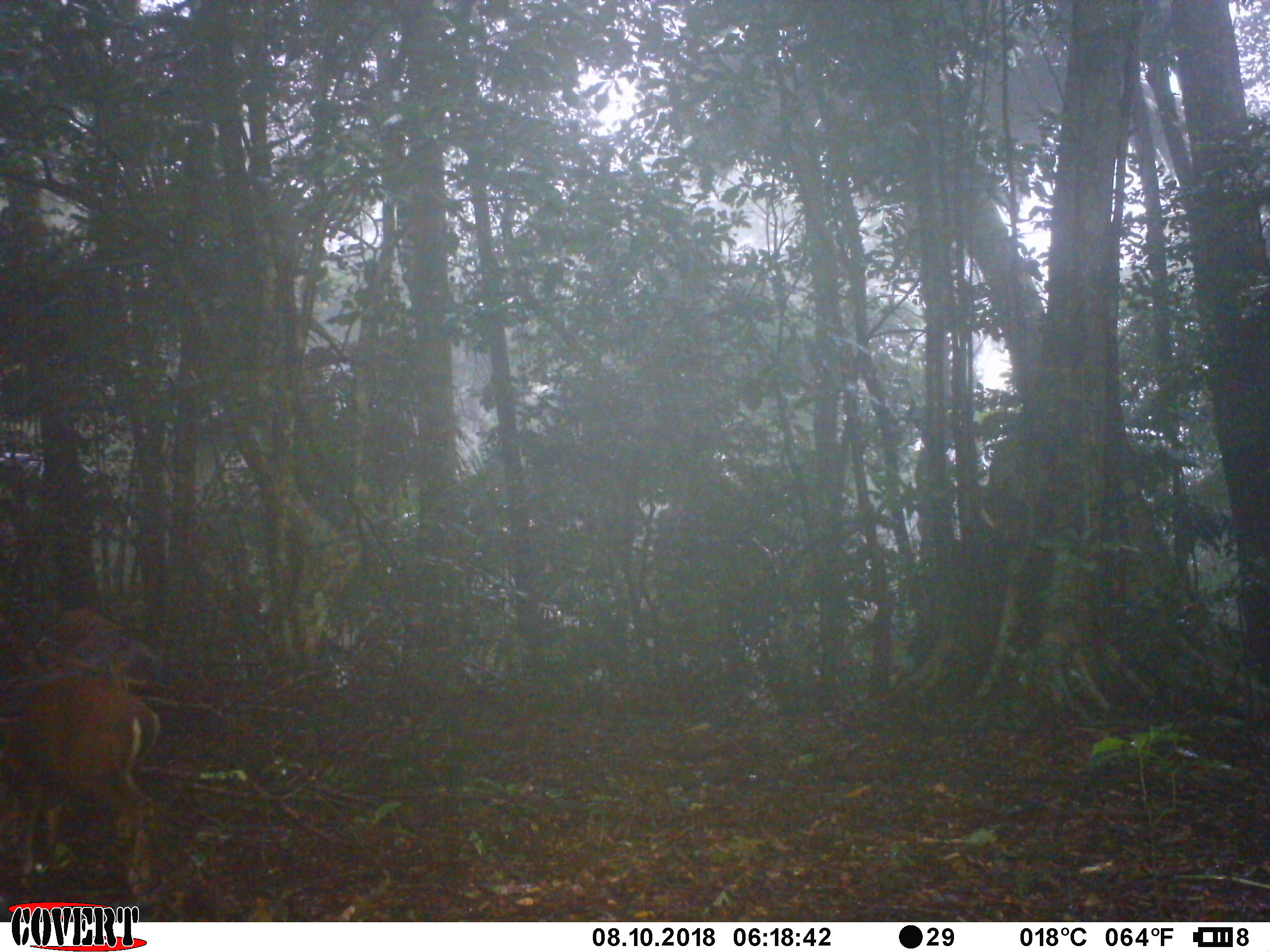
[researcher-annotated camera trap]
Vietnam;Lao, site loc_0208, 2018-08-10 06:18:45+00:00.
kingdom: Animalia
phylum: Chordata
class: Mammalia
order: Artiodactyla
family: Cervidae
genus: Muntiacus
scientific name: Muntiacus rooseveltorum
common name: roosevelt's muntjac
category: roosevelts muntjac group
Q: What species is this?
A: Roosevelts muntjac group (roosevelt's muntjac) (Muntiacus rooseveltorum).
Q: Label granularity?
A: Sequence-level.